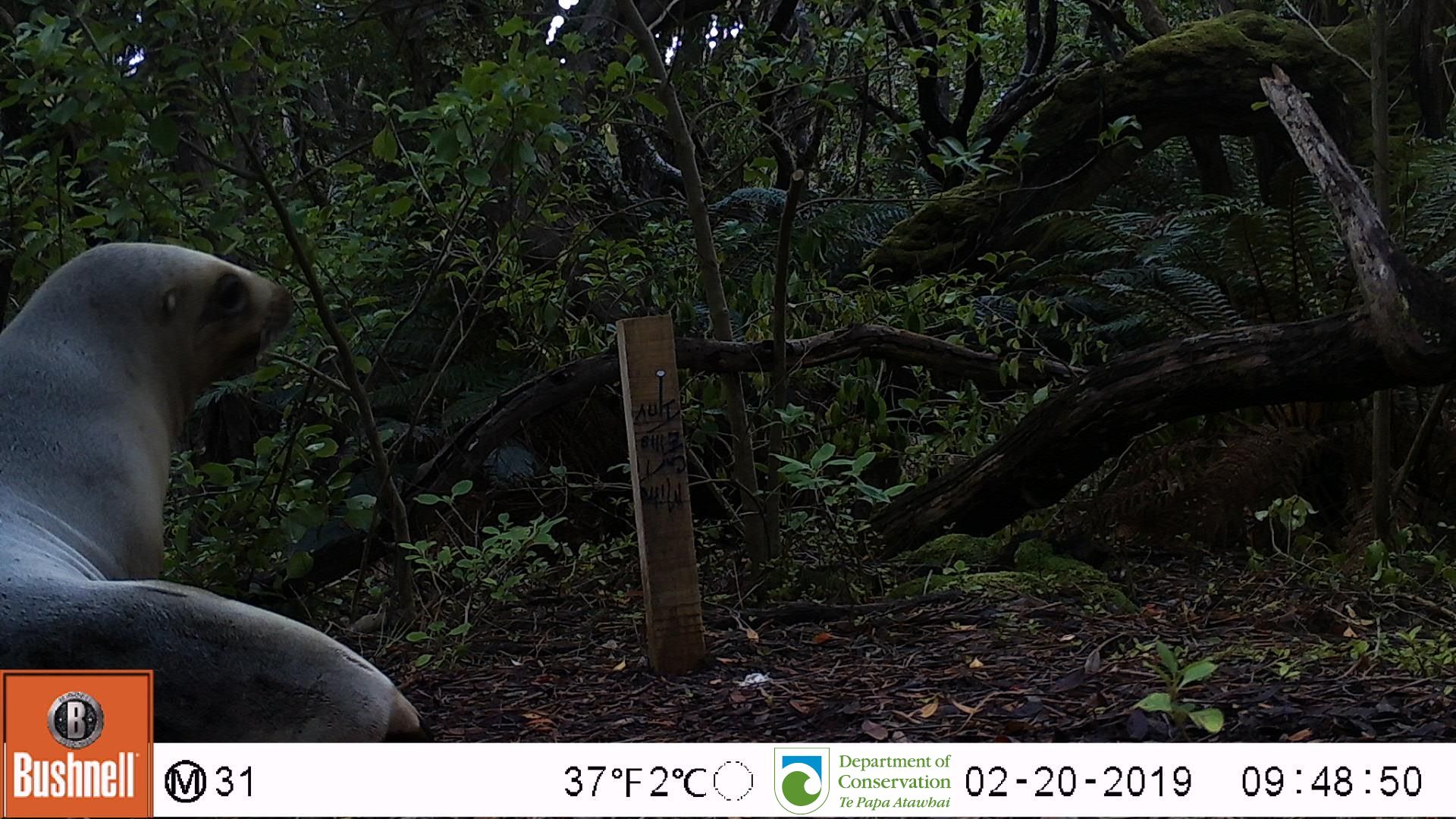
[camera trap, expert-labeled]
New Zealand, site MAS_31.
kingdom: Animalia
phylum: Chordata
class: Mammalia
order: Carnivora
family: Otariidae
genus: Phocarctos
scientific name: Phocarctos hookeri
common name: new zealand sea lion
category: sealion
Sealion (new zealand sea lion) (Phocarctos hookeri).